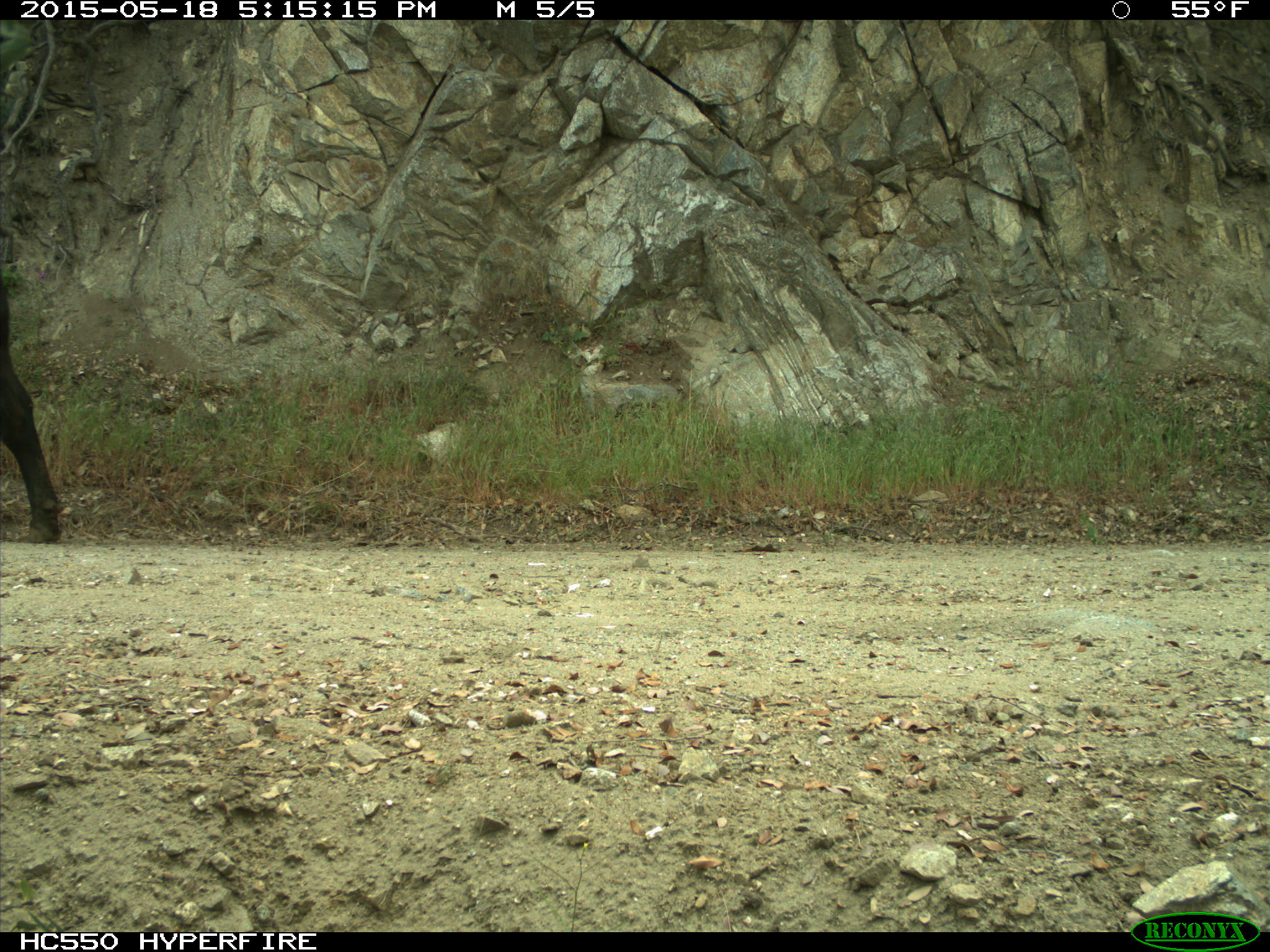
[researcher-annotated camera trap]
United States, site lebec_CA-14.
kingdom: Animalia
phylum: Chordata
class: Mammalia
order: Artiodactyla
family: Bovidae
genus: Bos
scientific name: Bos taurus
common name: domestic cow